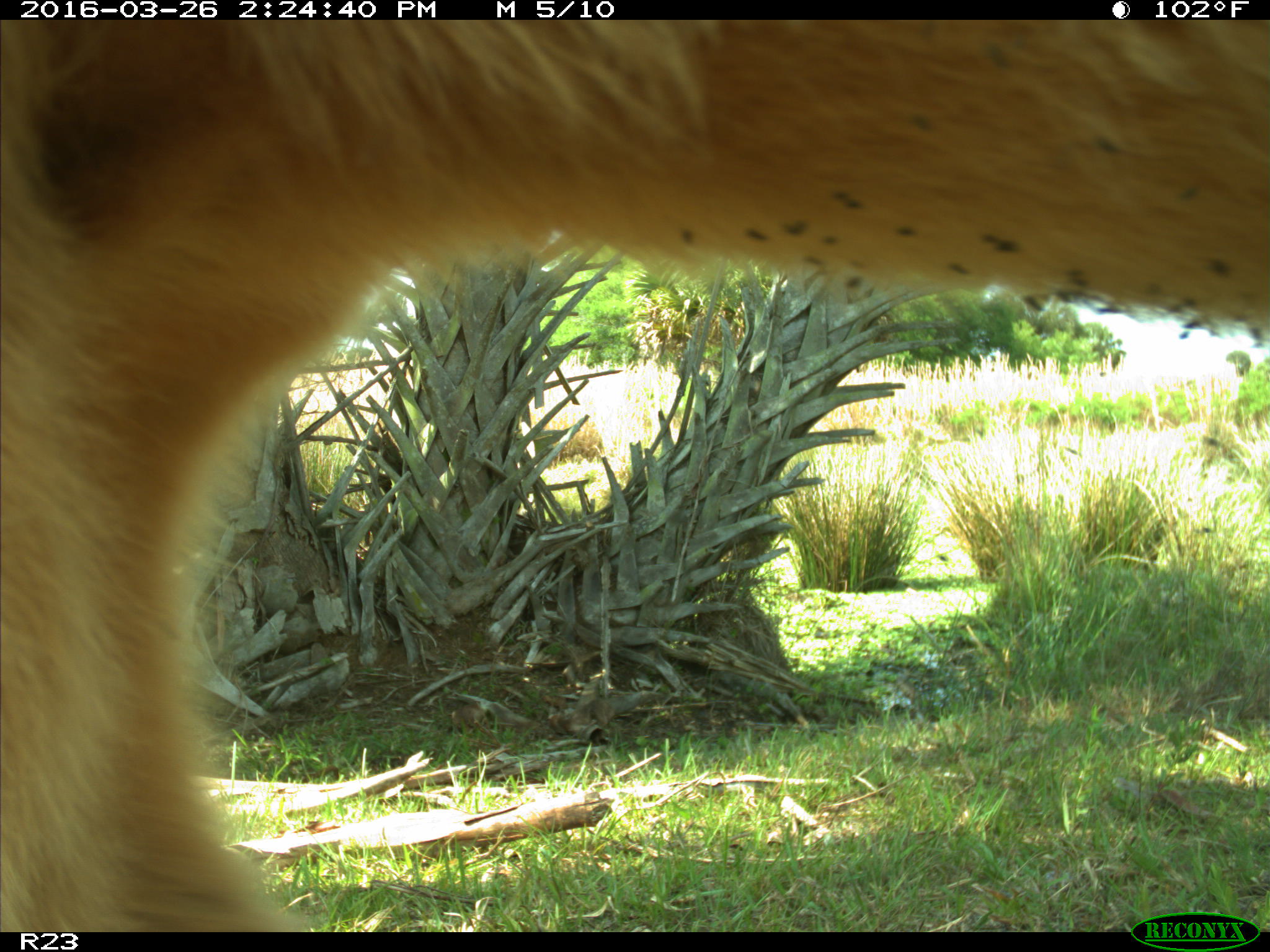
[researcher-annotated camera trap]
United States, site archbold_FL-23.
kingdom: Animalia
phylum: Chordata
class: Mammalia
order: Artiodactyla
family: Bovidae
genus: Bos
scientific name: Bos taurus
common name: domestic cow